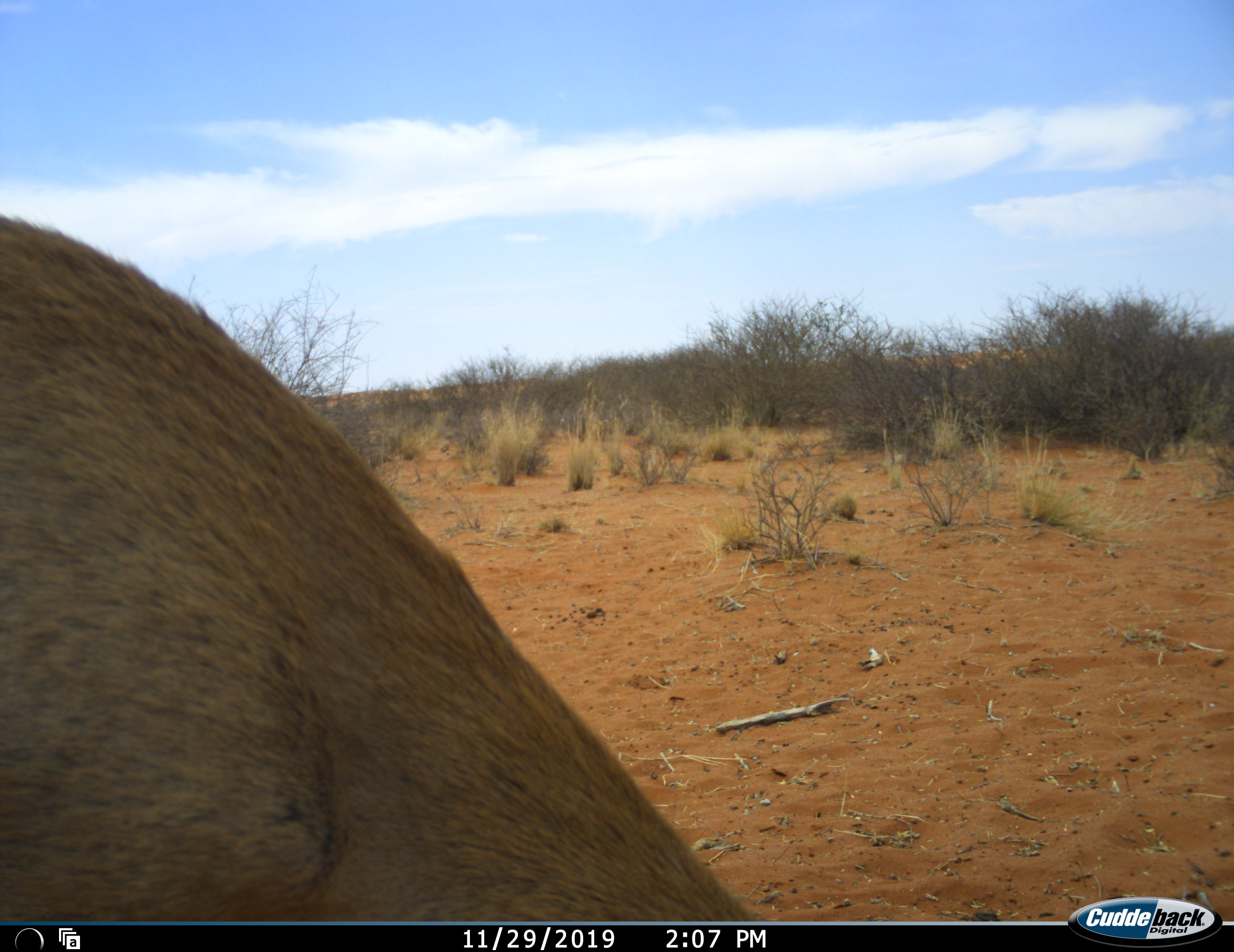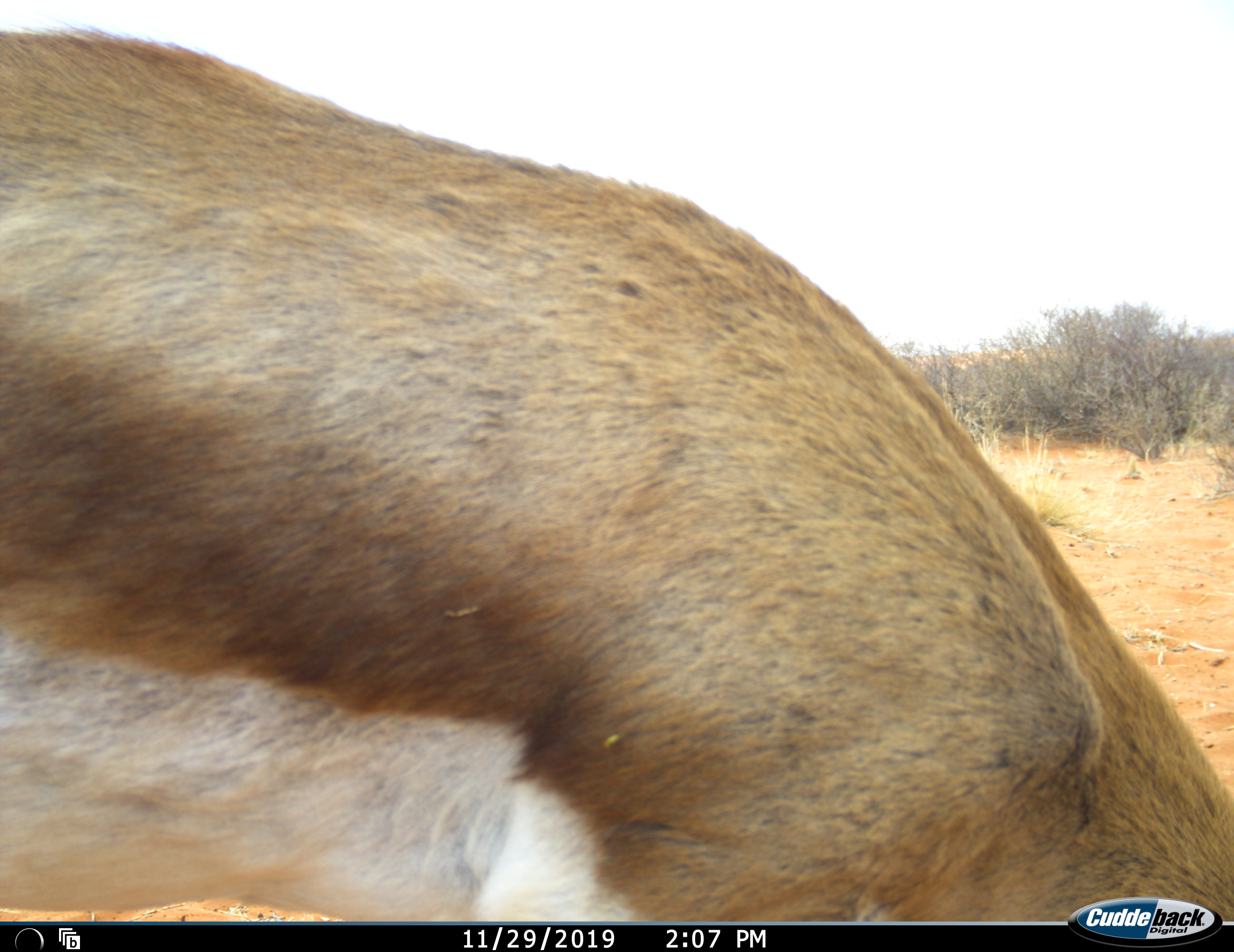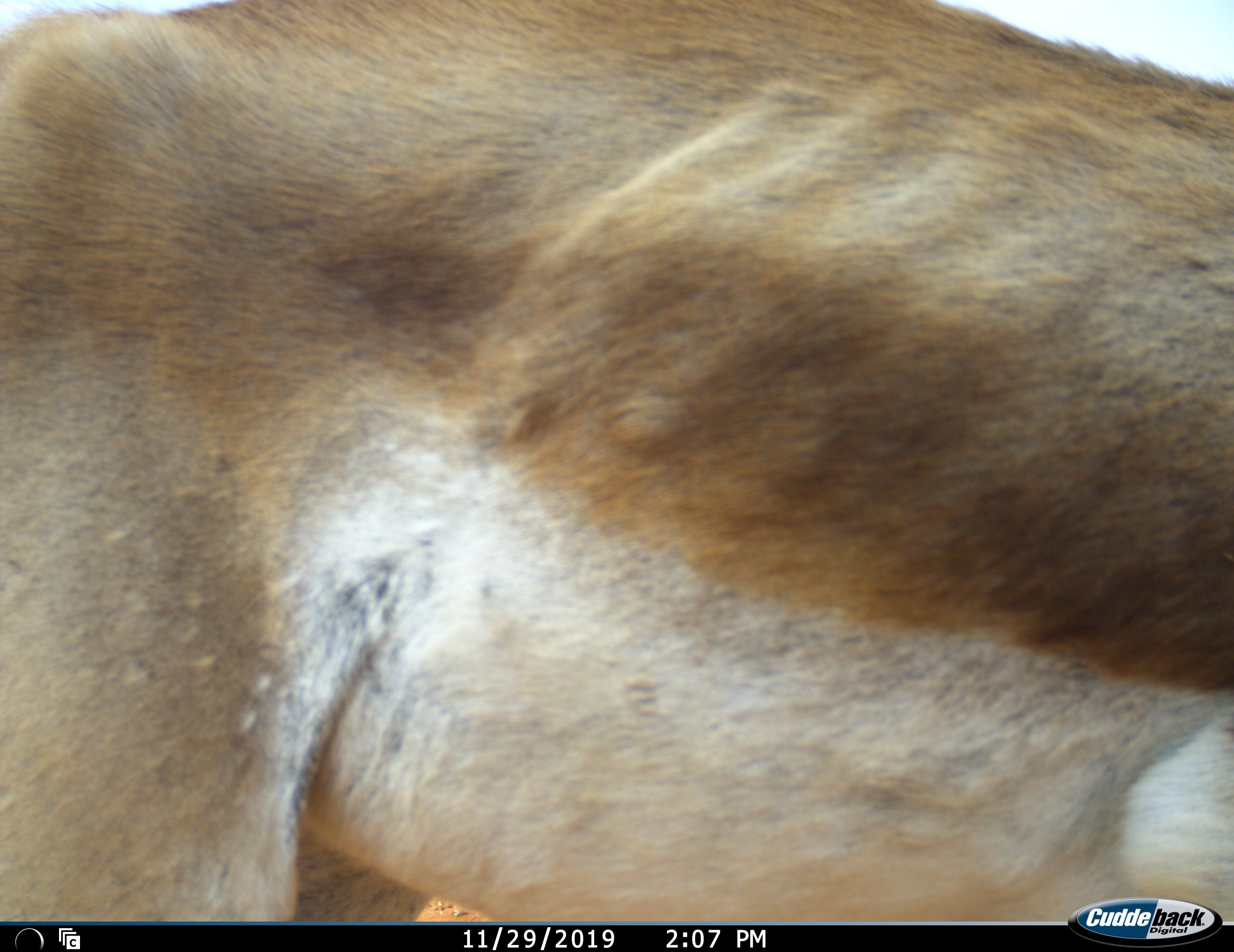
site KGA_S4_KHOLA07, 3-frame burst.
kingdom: Animalia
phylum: Chordata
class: Mammalia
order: Artiodactyla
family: Bovidae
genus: Antidorcas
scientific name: Antidorcas marsupialis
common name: springbok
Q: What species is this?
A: Springbok (Antidorcas marsupialis).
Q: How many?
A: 1.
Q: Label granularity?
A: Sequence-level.